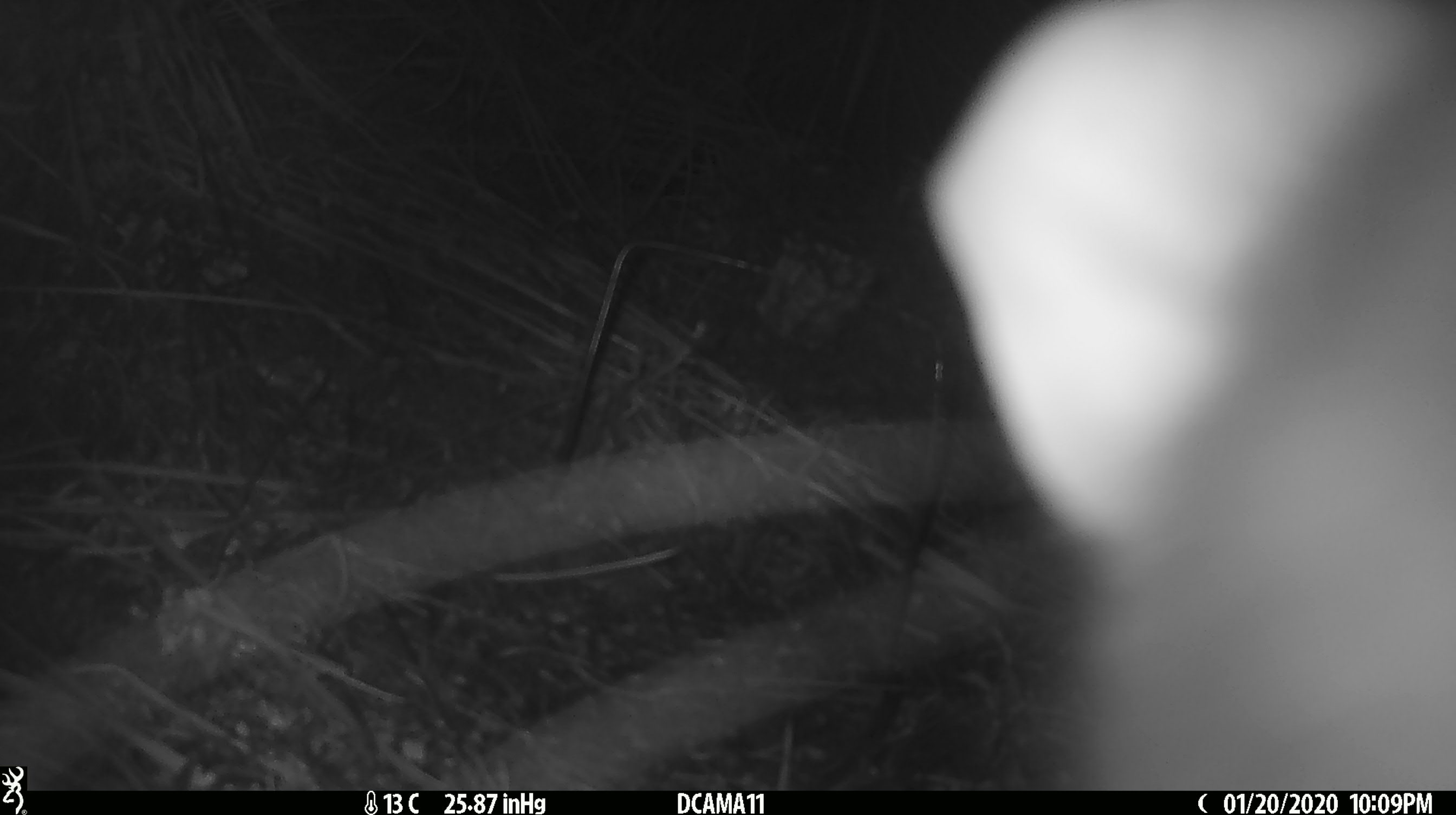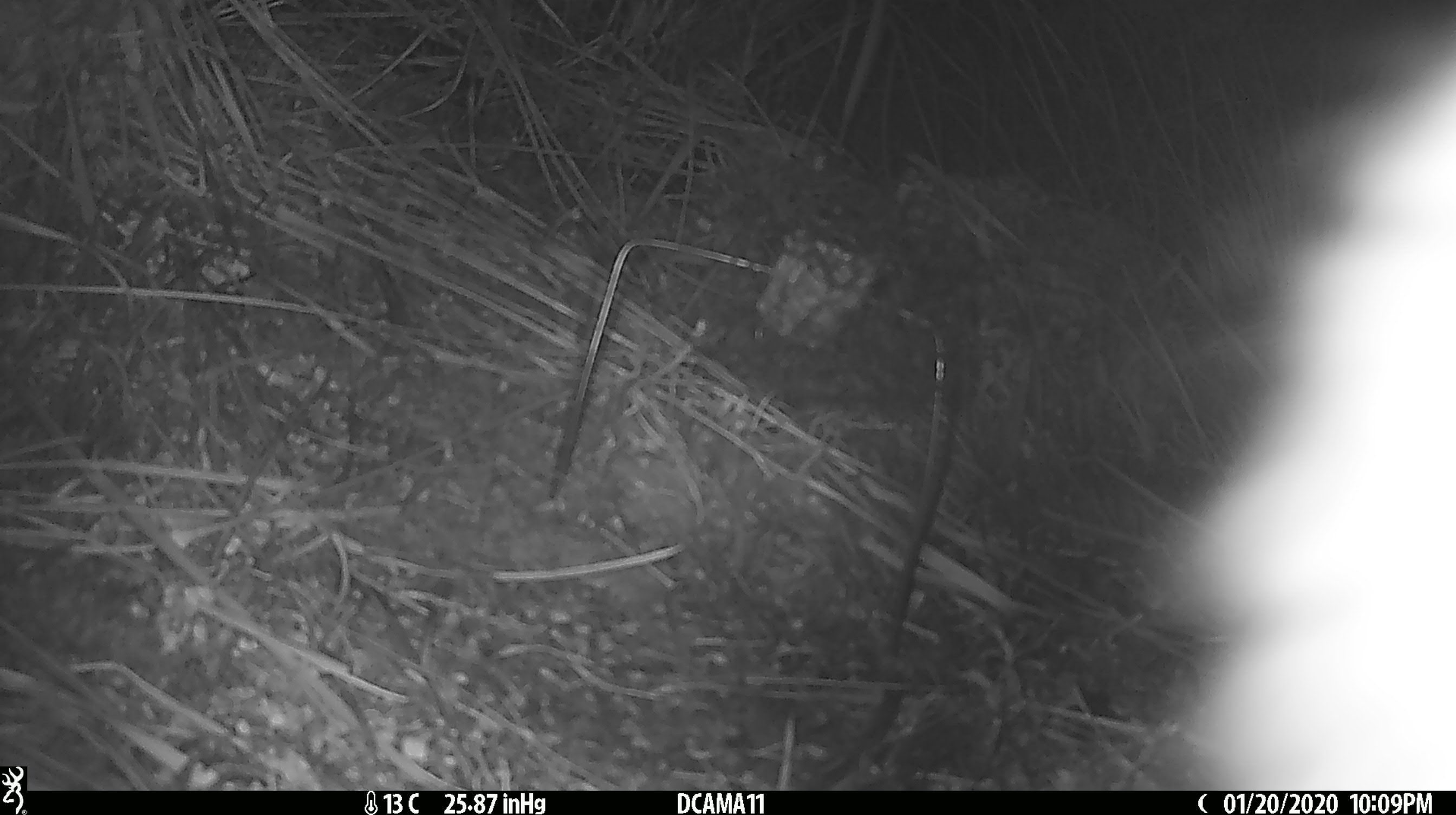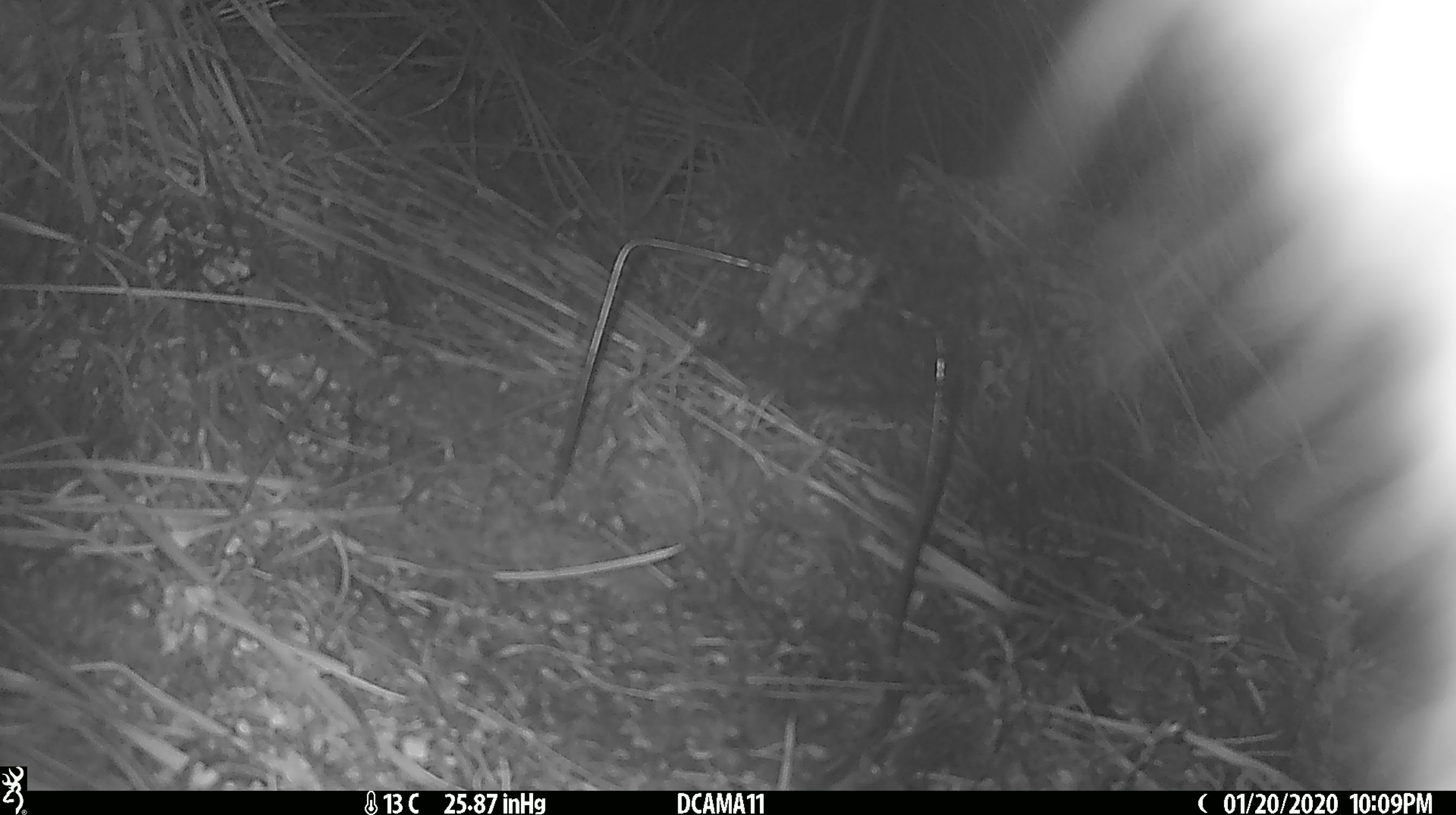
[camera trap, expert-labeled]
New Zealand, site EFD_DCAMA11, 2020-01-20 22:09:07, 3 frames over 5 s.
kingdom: Animalia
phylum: Chordata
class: Mammalia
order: Diprotodontia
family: Phalangeridae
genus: Trichosurus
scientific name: Trichosurus vulpecula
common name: common brushtail possum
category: possum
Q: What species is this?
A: Possum (common brushtail possum) (Trichosurus vulpecula).